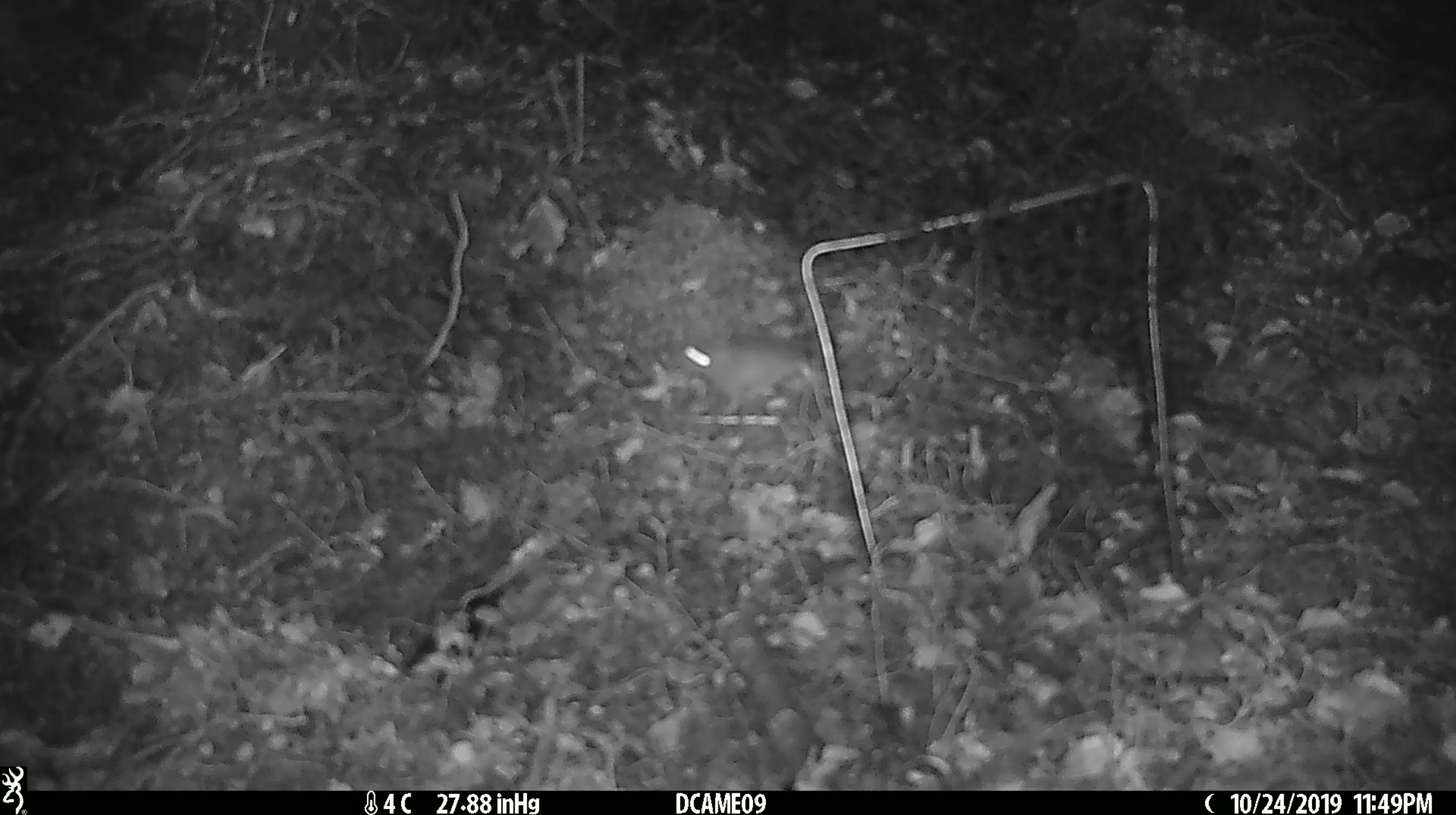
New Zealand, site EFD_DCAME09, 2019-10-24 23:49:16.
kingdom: Animalia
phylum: Chordata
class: Mammalia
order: Rodentia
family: Muridae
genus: Mus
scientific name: Mus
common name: mouse